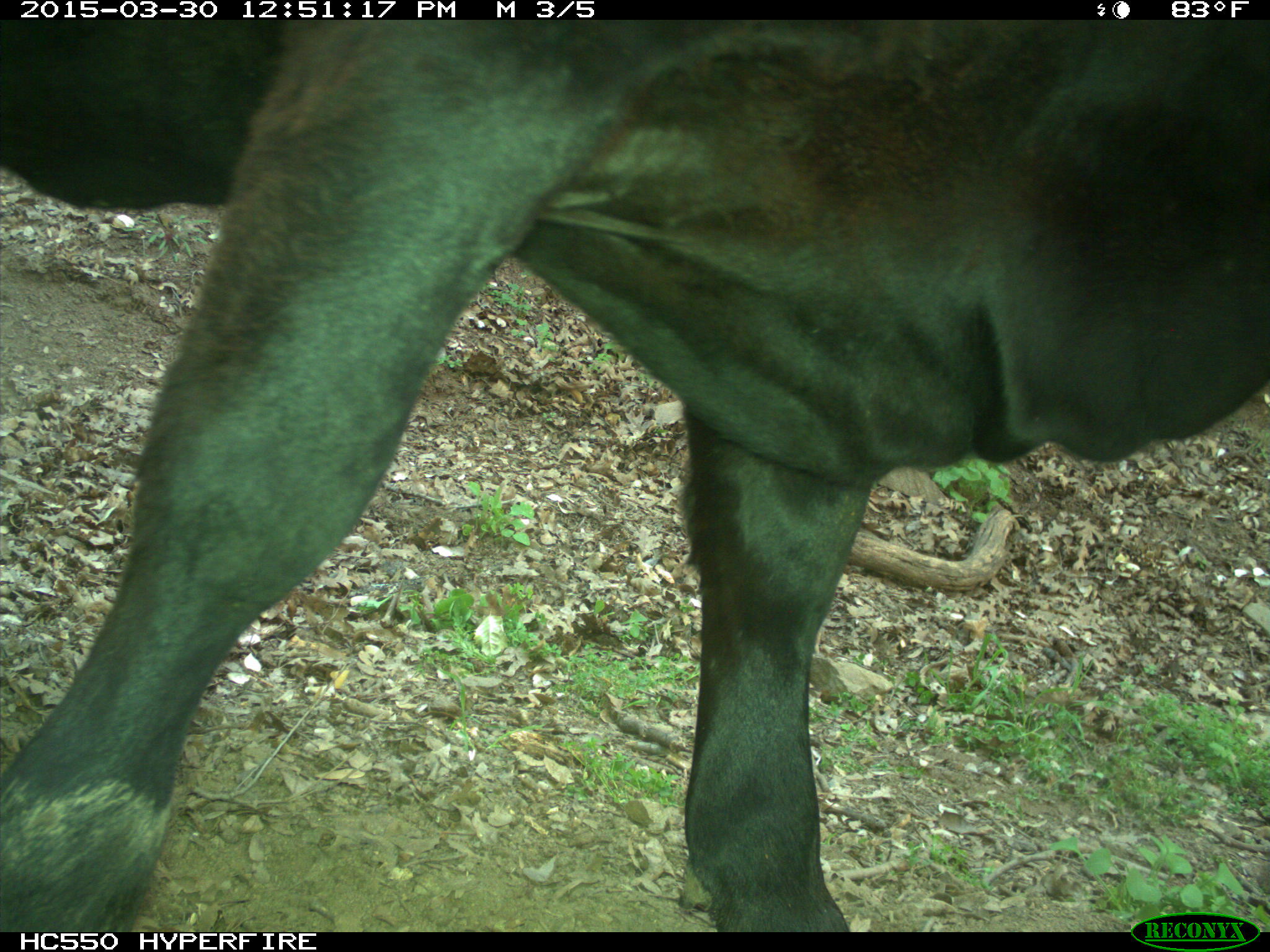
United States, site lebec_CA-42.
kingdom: Animalia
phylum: Chordata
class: Mammalia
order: Artiodactyla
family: Bovidae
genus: Bos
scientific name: Bos taurus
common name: domestic cow